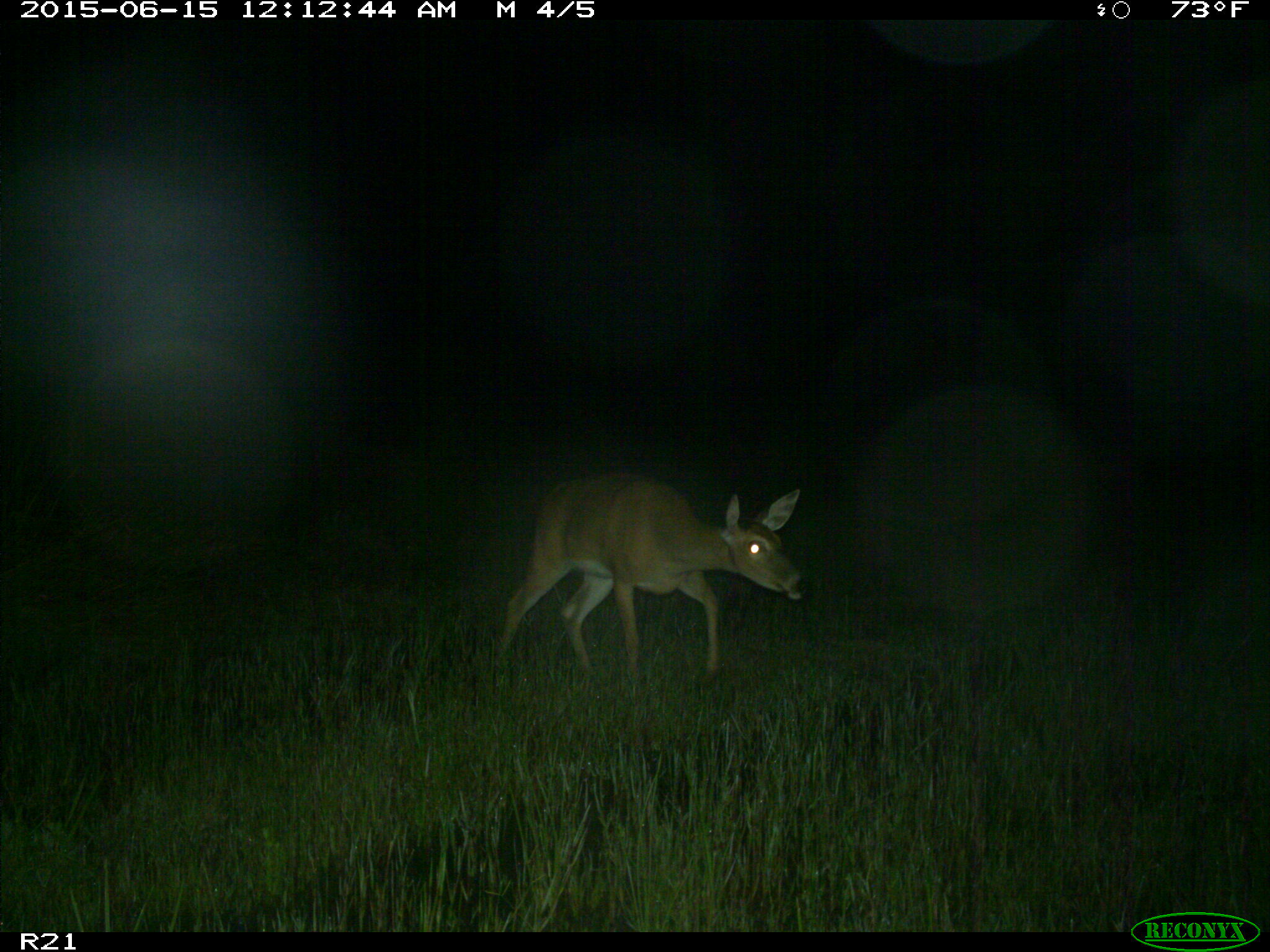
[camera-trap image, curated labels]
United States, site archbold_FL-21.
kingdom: Animalia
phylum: Chordata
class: Mammalia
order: Artiodactyla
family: Cervidae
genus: Odocoileus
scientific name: Odocoileus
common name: deer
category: unidentified deer